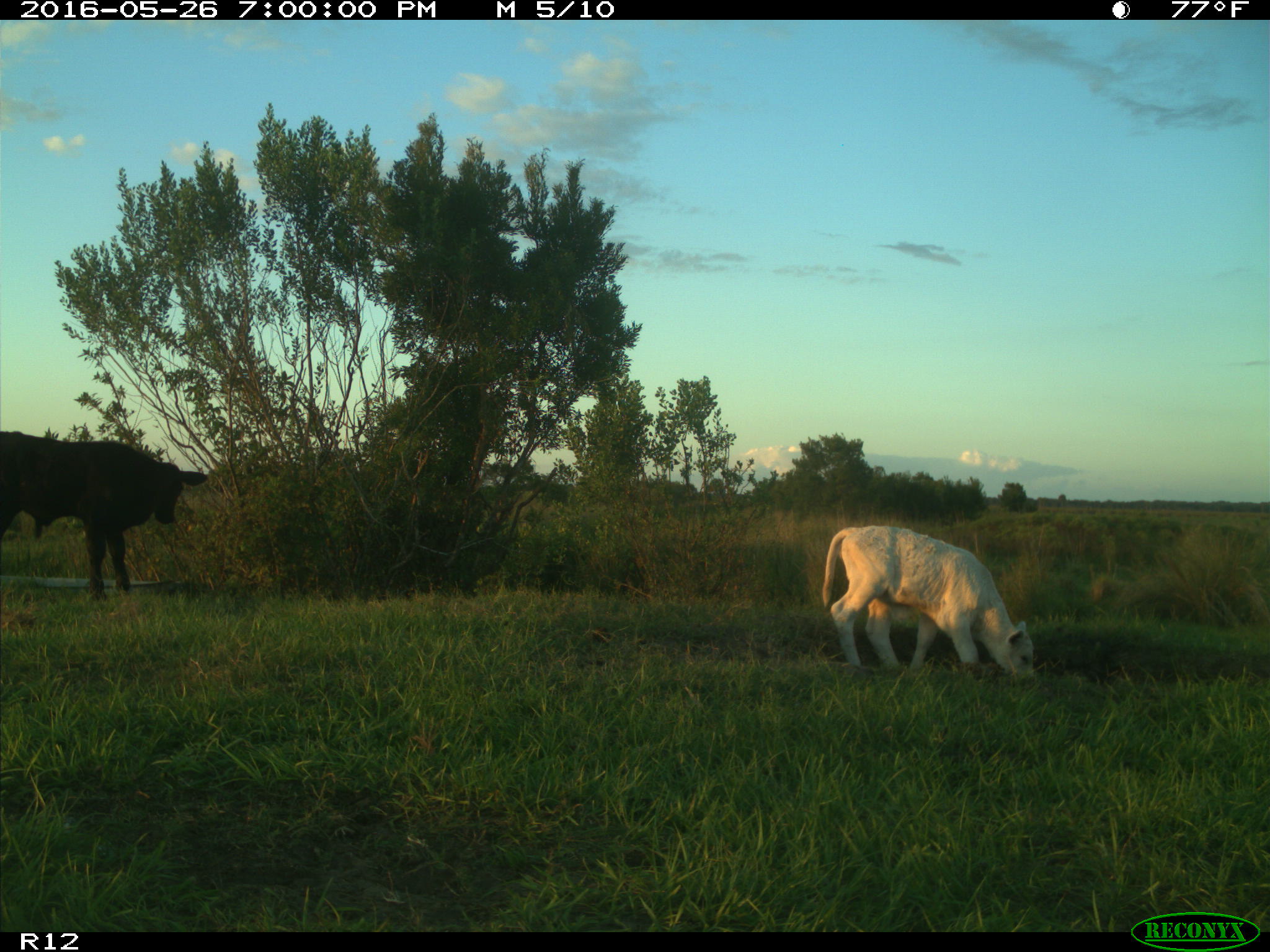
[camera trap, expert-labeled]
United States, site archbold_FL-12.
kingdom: Animalia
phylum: Chordata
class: Mammalia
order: Artiodactyla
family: Bovidae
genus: Bos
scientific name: Bos taurus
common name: domestic cow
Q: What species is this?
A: Bos taurus (domestic cow).